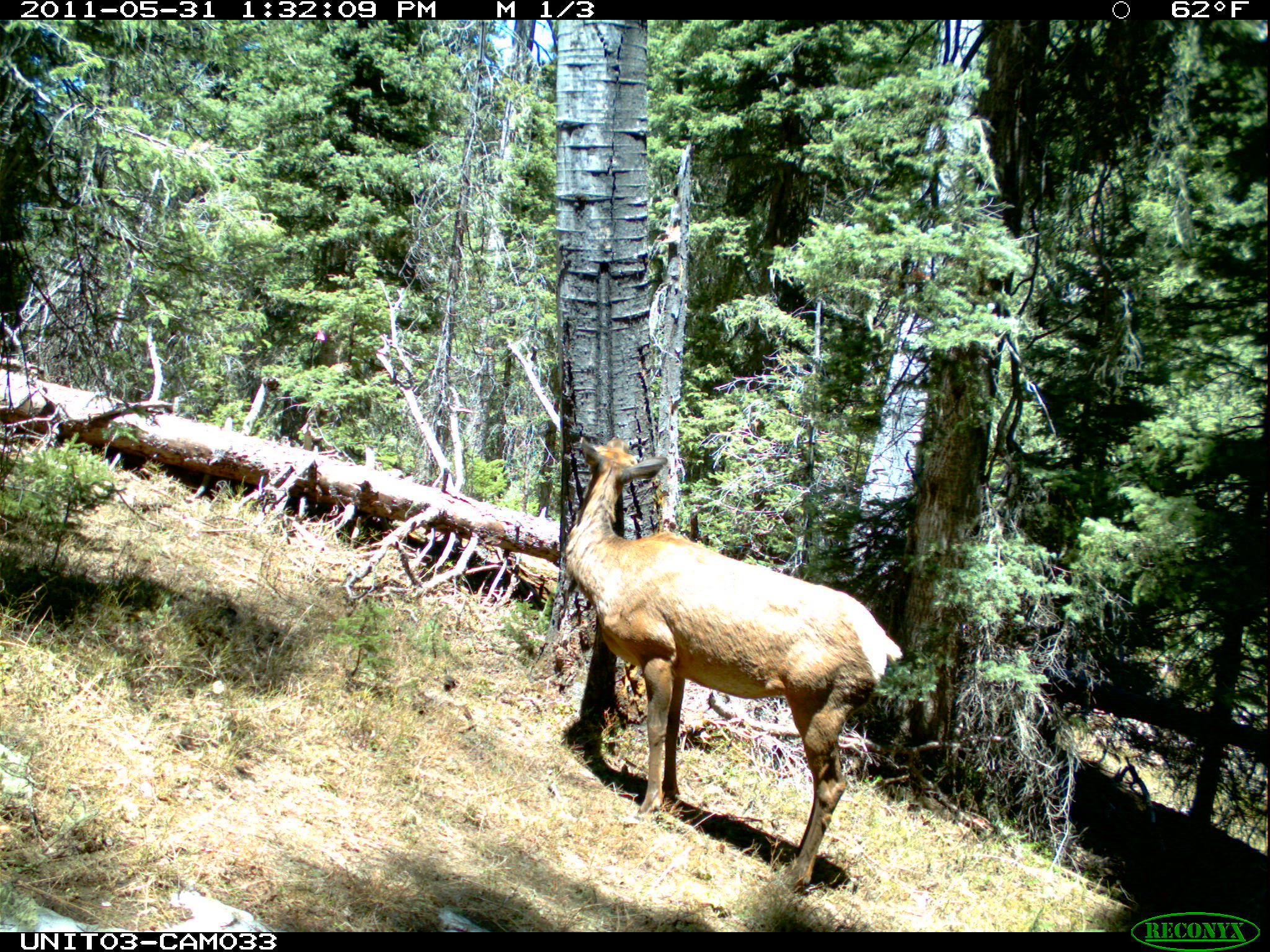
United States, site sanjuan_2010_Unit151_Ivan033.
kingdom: Animalia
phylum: Chordata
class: Mammalia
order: Artiodactyla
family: Cervidae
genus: Cervus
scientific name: Cervus elaphus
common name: red deer